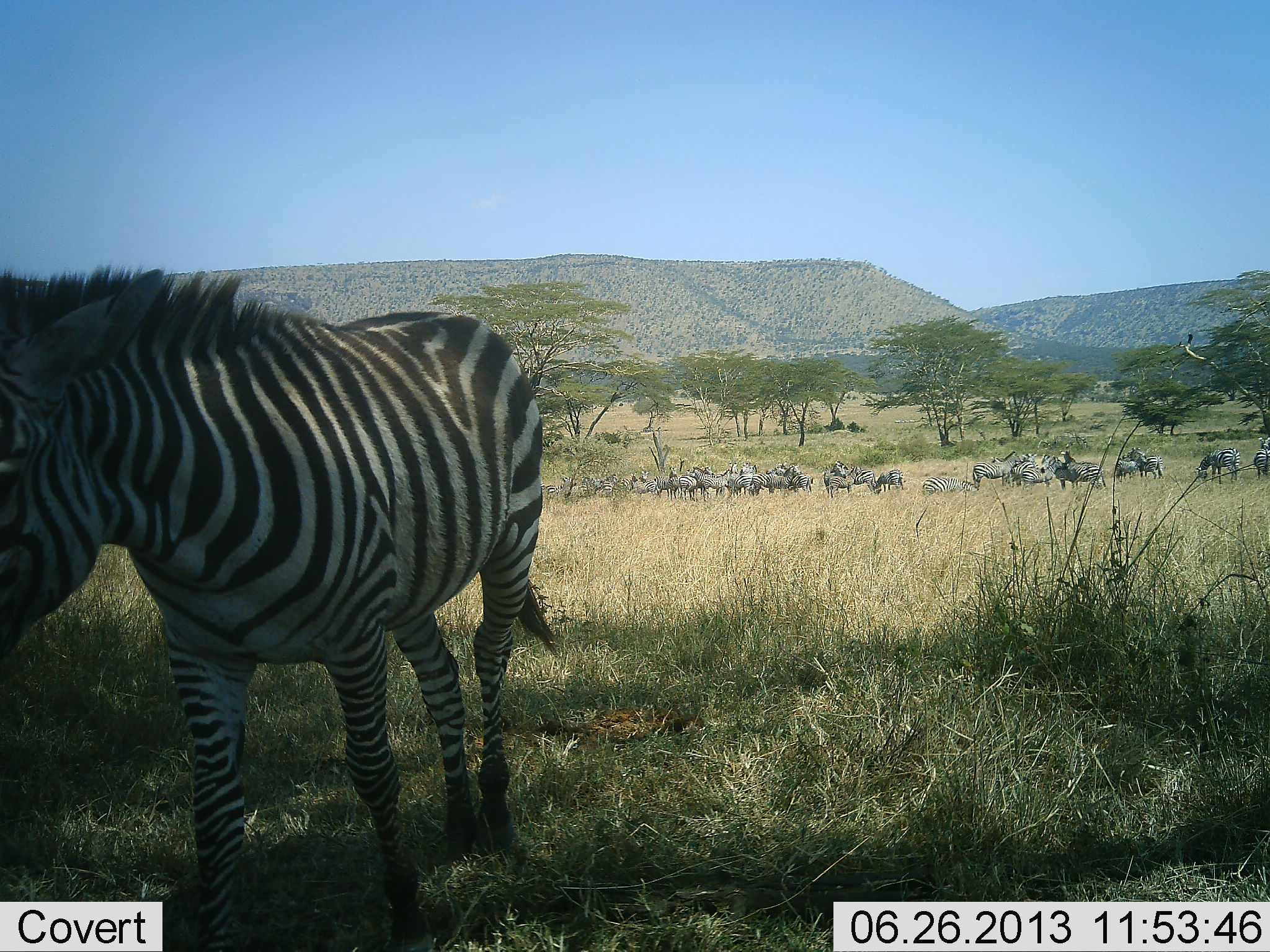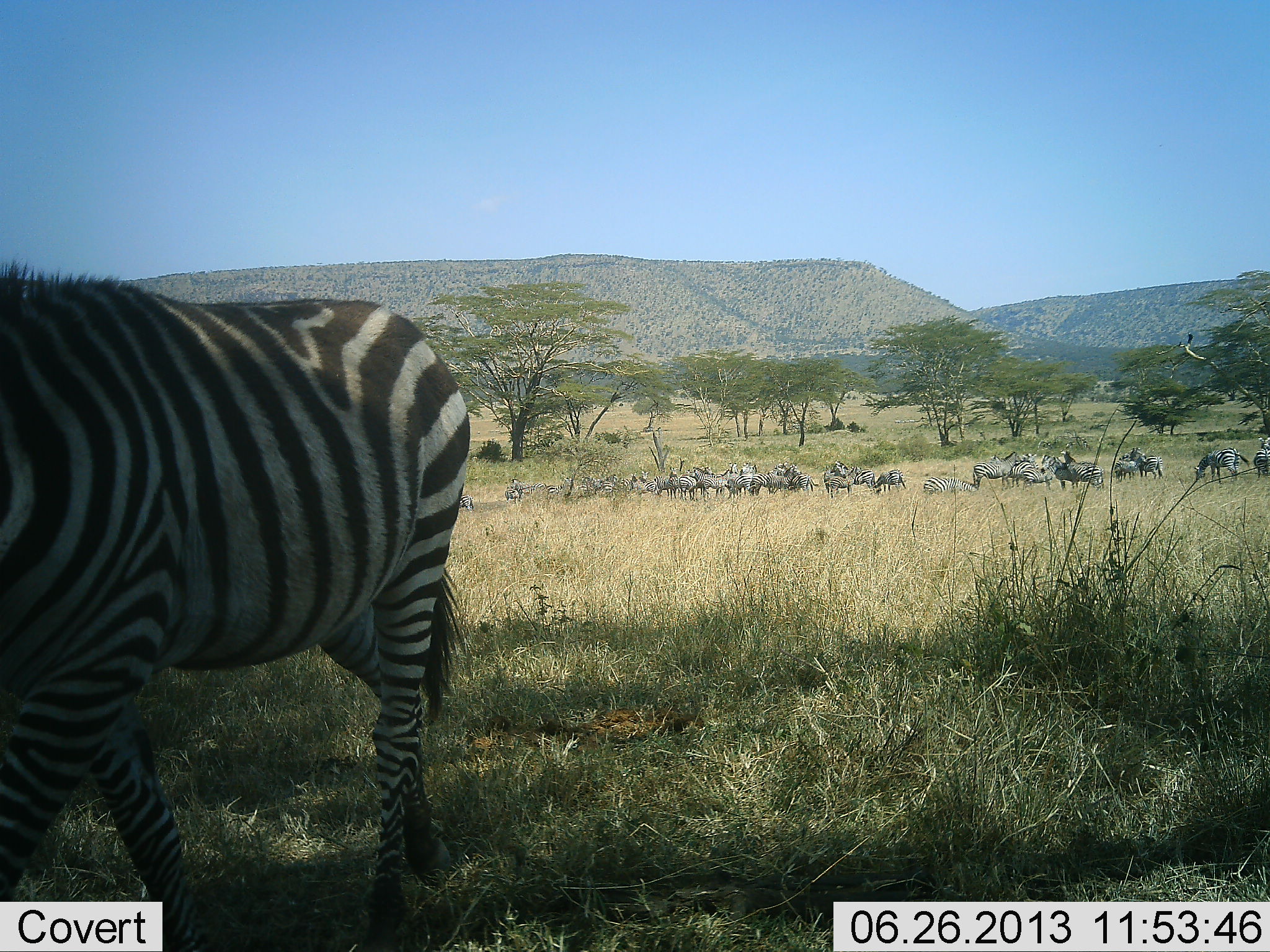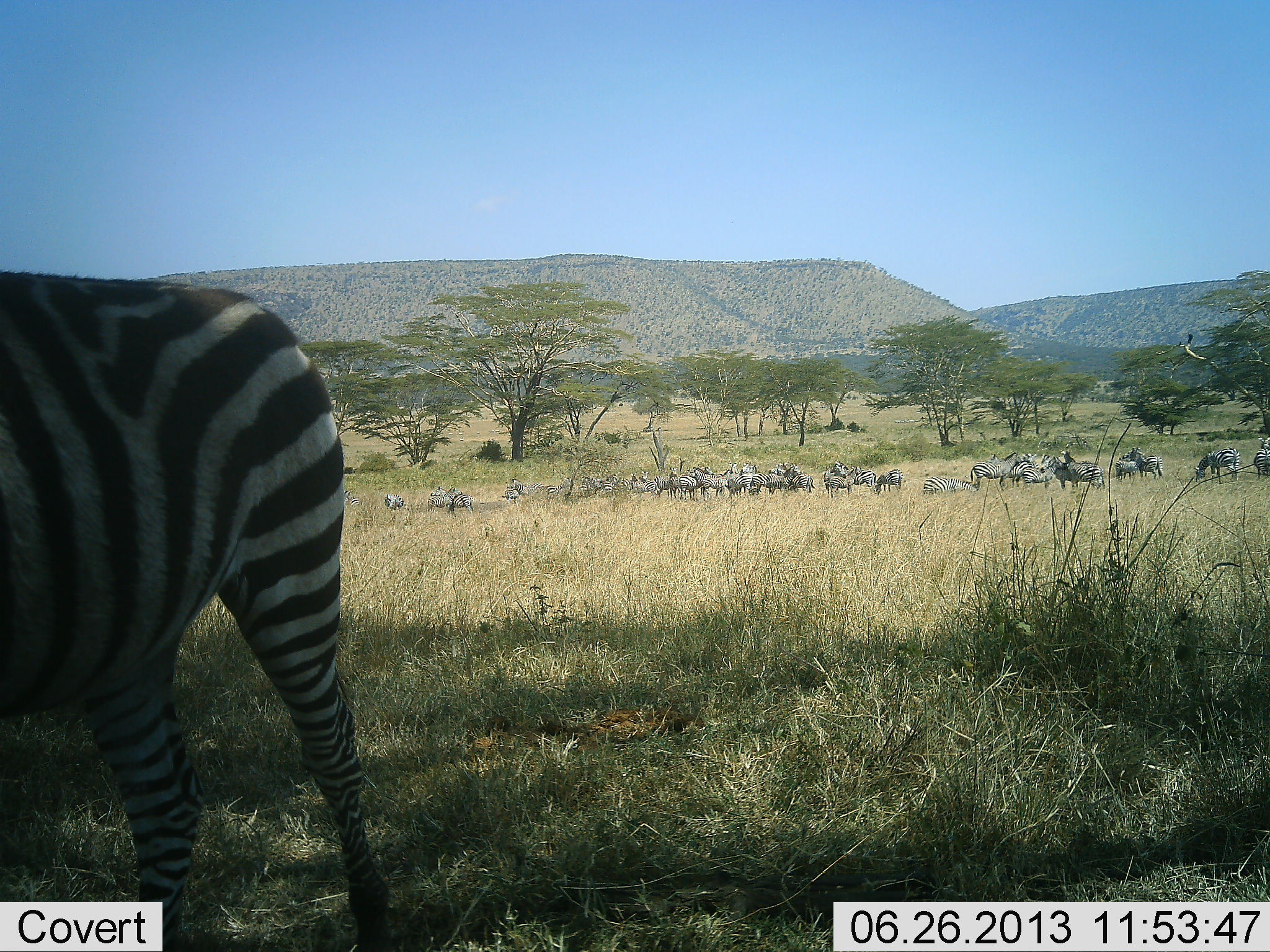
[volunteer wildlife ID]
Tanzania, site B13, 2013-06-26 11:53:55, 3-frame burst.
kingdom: Animalia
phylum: Chordata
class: Mammalia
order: Perissodactyla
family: Equidae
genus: Equus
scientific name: Equus quagga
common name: plains zebra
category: zebra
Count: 11-50.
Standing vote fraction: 100%.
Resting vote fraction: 40%.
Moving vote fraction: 70%.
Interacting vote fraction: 20%.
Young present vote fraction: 0%.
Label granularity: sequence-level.